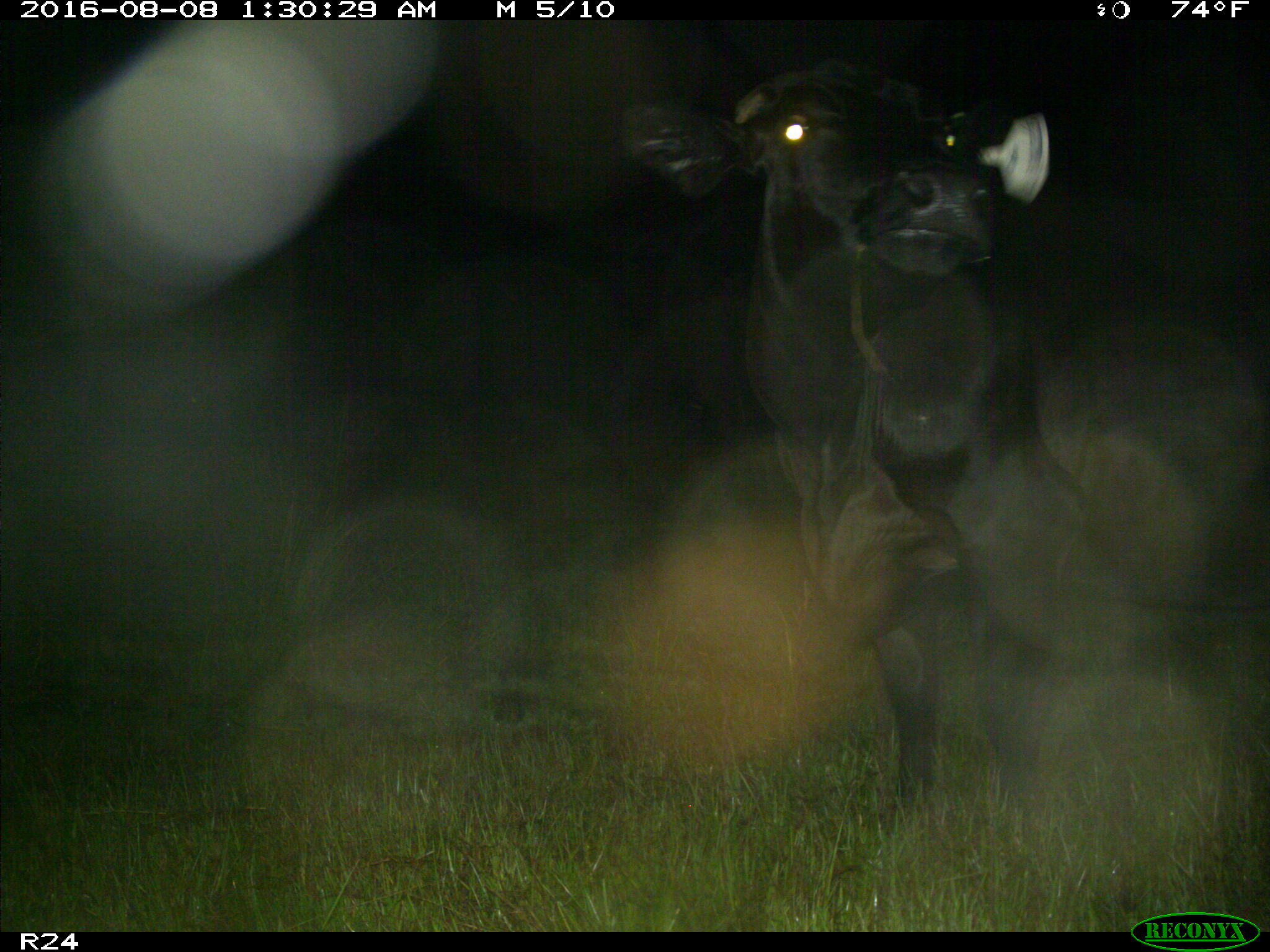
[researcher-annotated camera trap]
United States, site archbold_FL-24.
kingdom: Animalia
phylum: Chordata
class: Mammalia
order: Artiodactyla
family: Bovidae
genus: Bos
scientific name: Bos taurus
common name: domestic cow